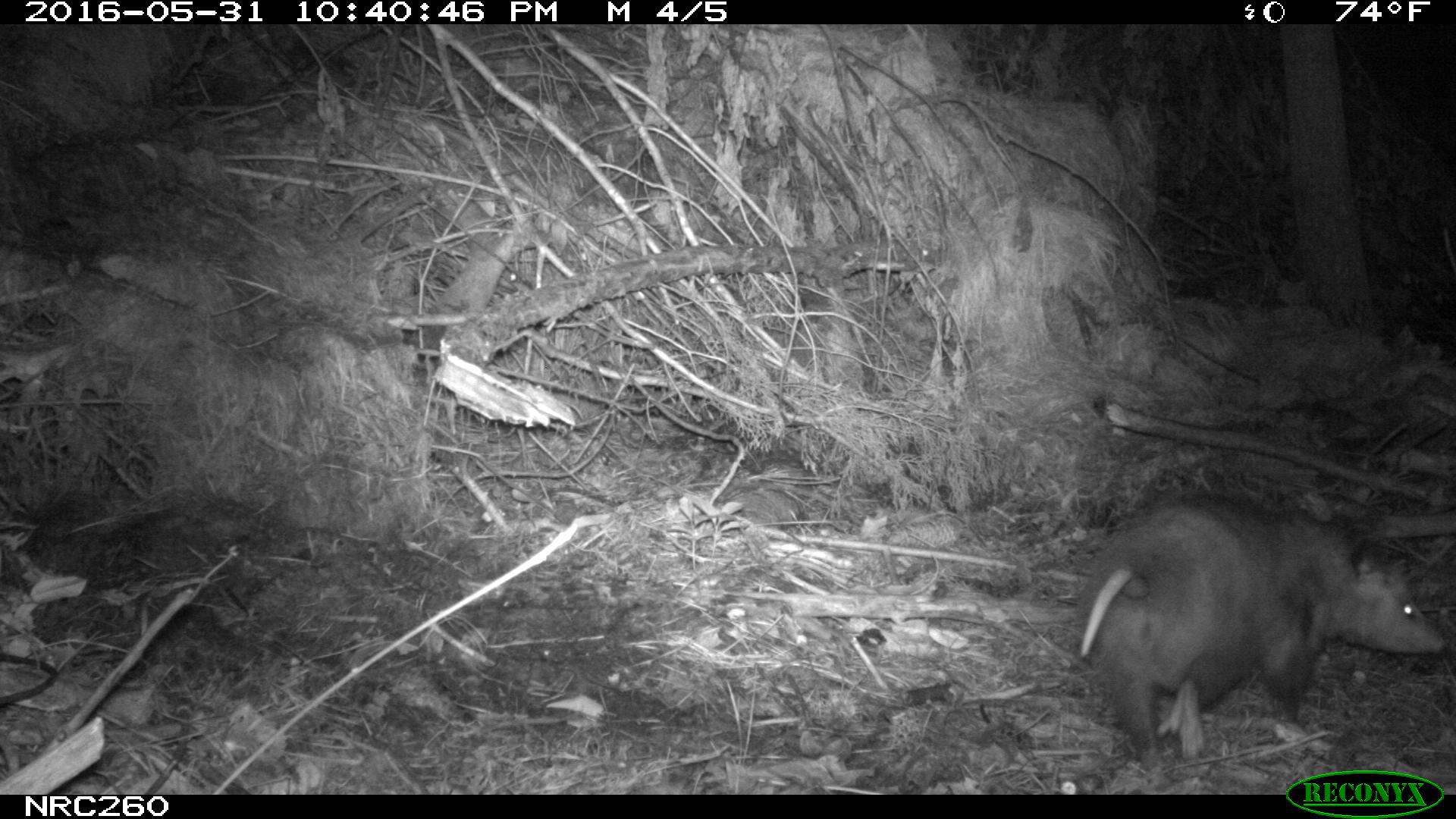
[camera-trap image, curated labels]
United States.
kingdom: Animalia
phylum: Chordata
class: Mammalia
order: Didelphimorphia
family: Didelphidae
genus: Didelphis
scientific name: Didelphis virginiana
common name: virginia opossum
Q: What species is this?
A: Virginia Opossum (Didelphis virginiana).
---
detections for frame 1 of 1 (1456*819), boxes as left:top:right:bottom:
Virginia Opossum: 1057:483:1451:781